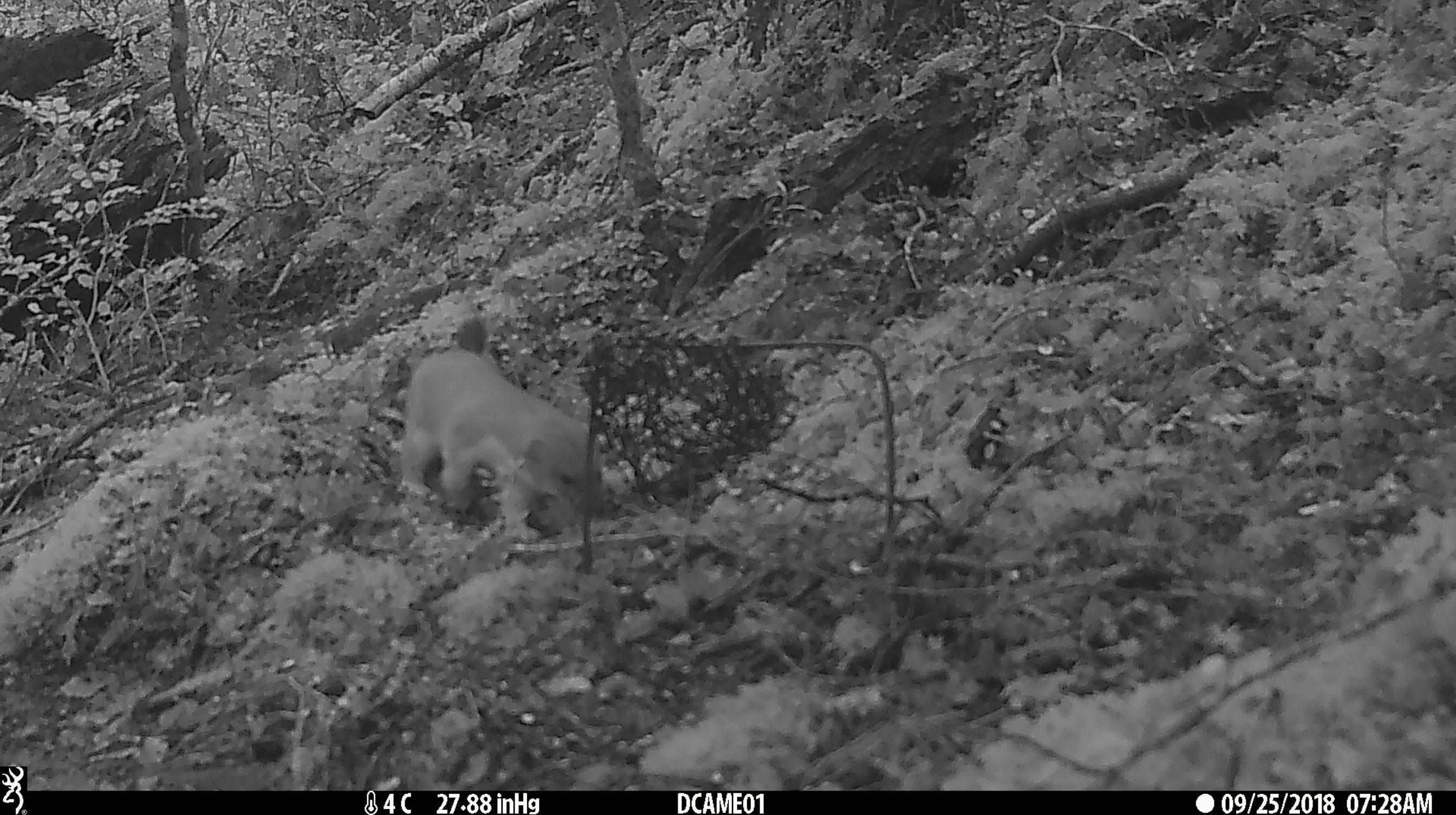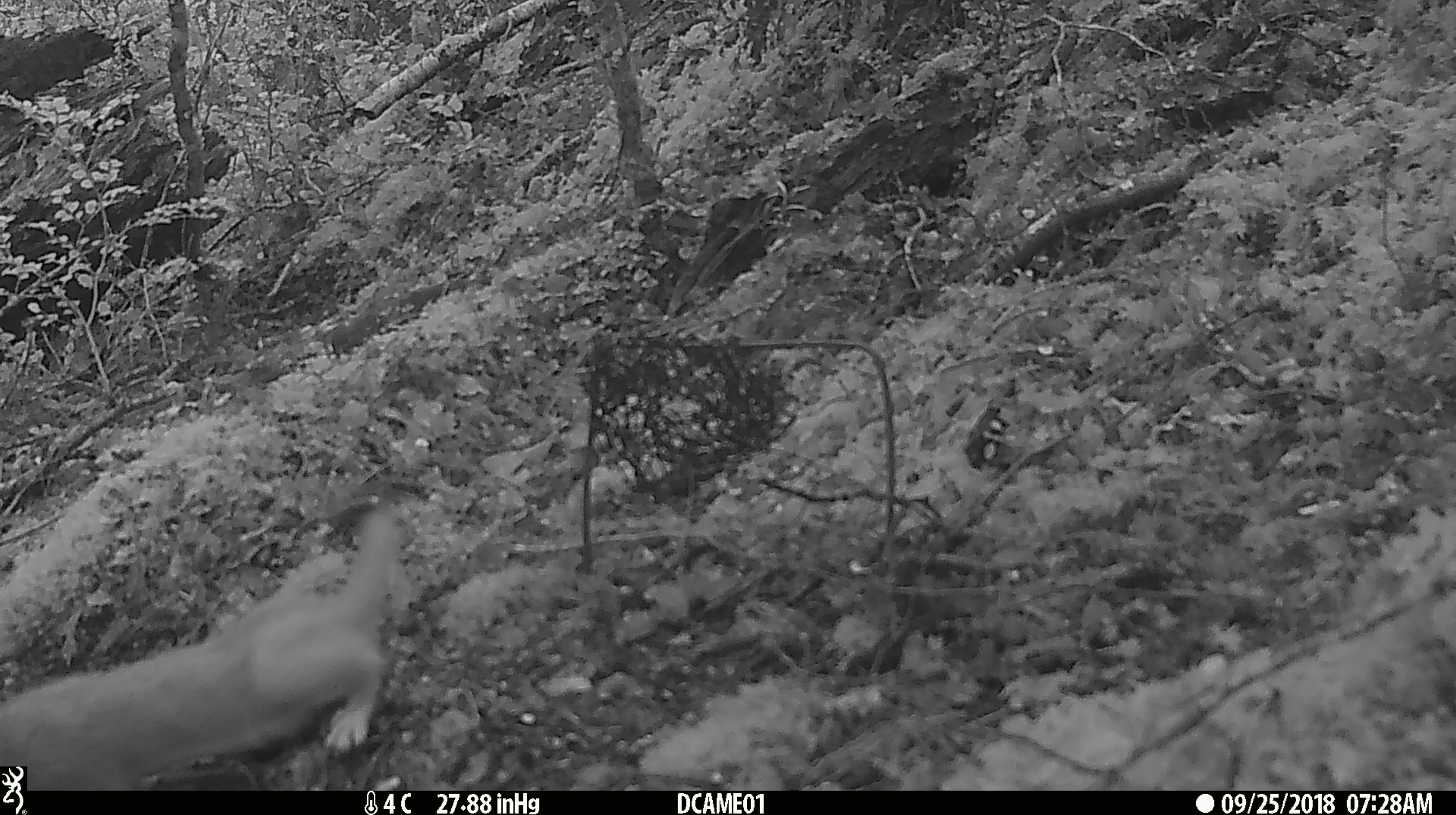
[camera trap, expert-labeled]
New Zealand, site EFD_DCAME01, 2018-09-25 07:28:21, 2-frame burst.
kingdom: Animalia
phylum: Chordata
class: Mammalia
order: Carnivora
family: Mustelidae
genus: Mustela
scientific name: Mustela erminea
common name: stoat